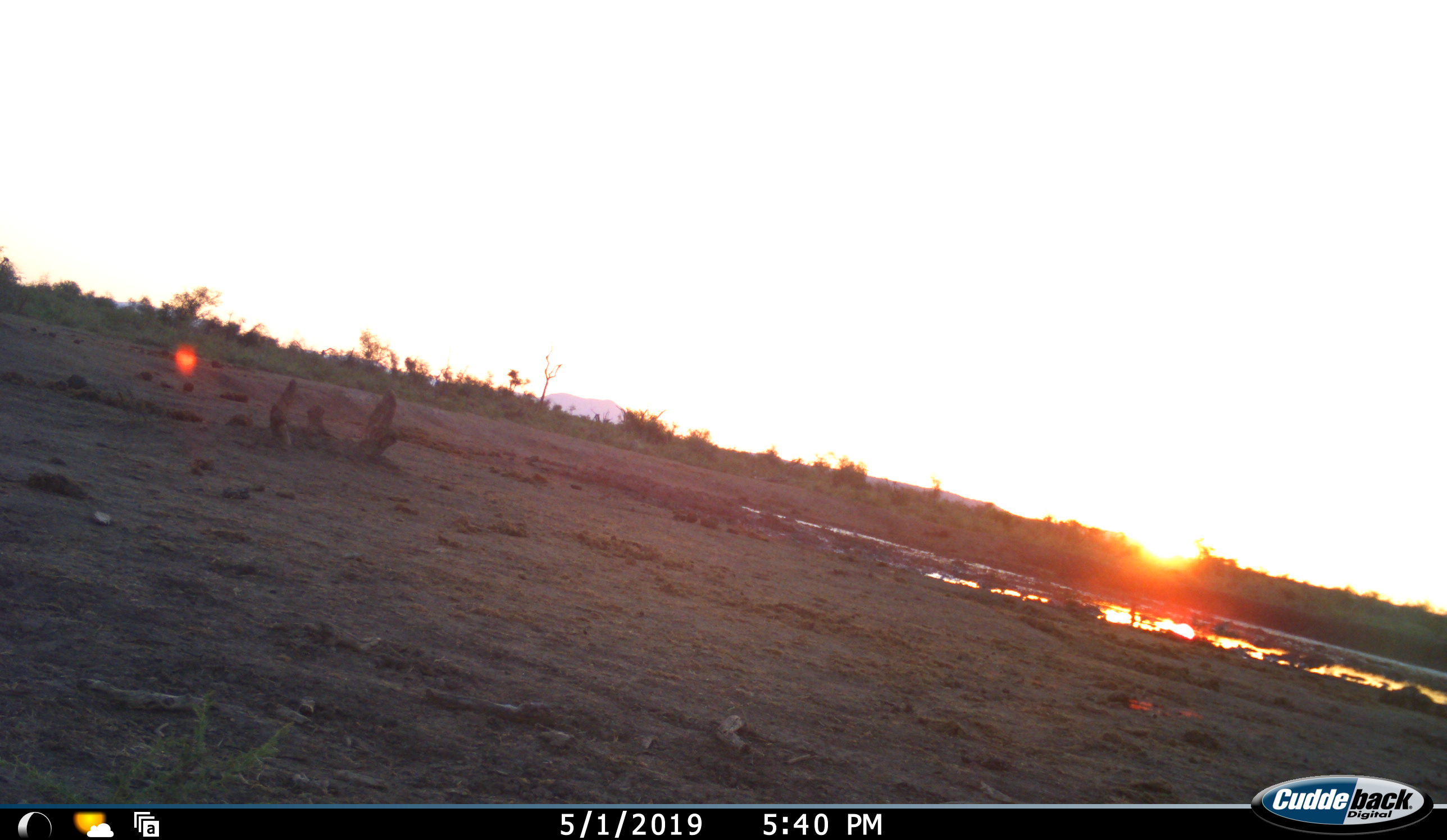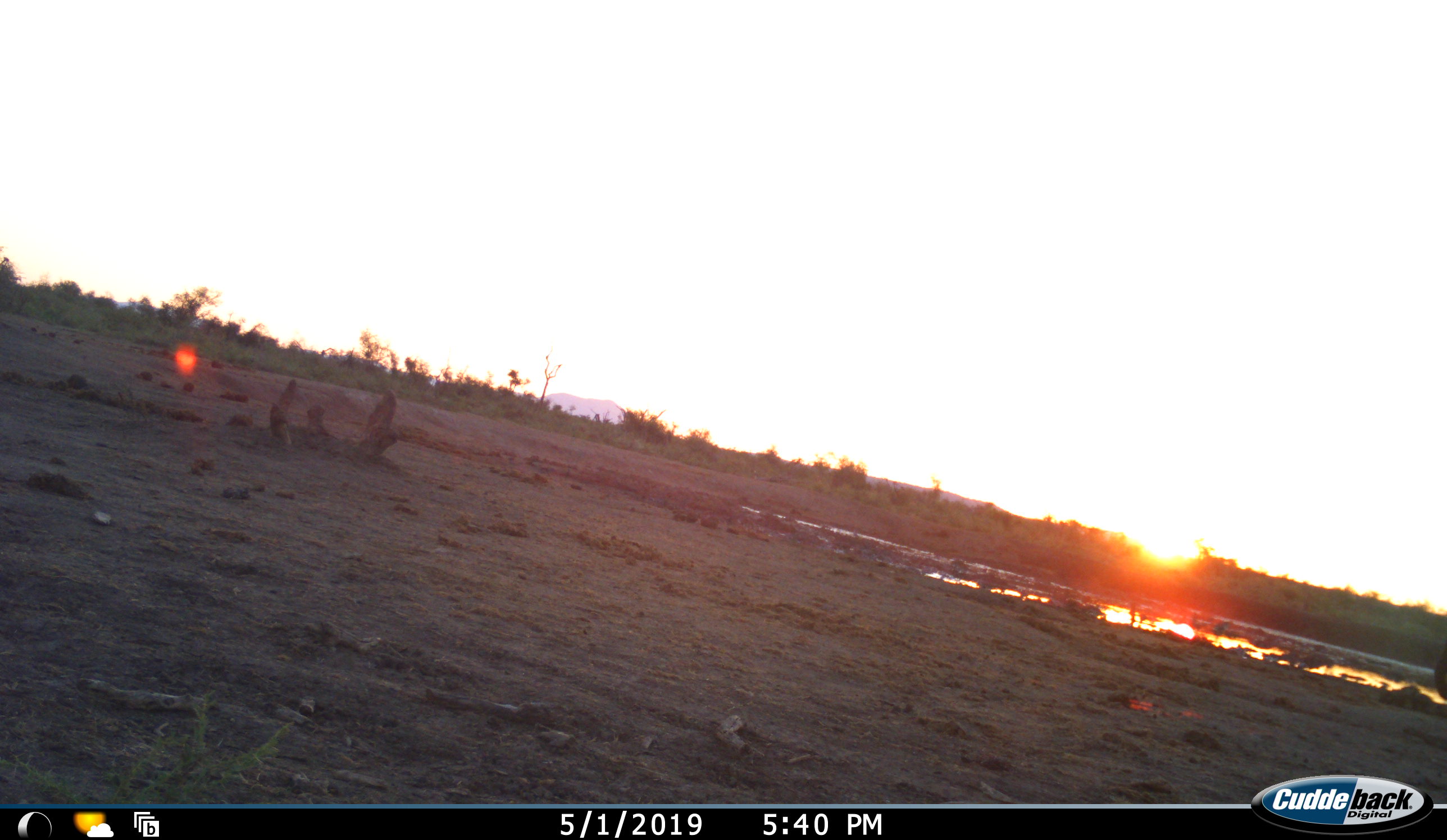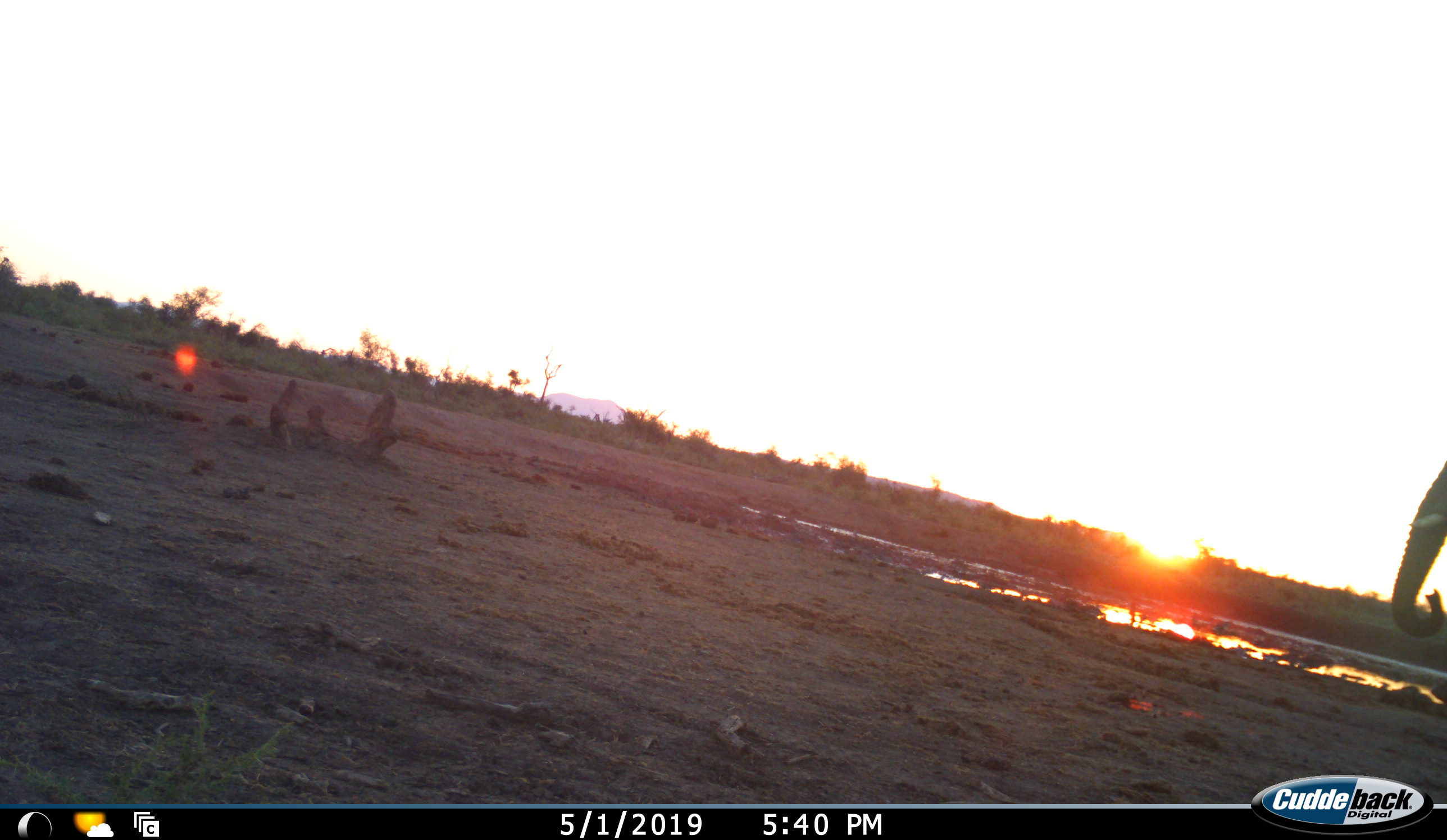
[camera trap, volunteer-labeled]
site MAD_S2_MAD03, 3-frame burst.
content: unidentified animal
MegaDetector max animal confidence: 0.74